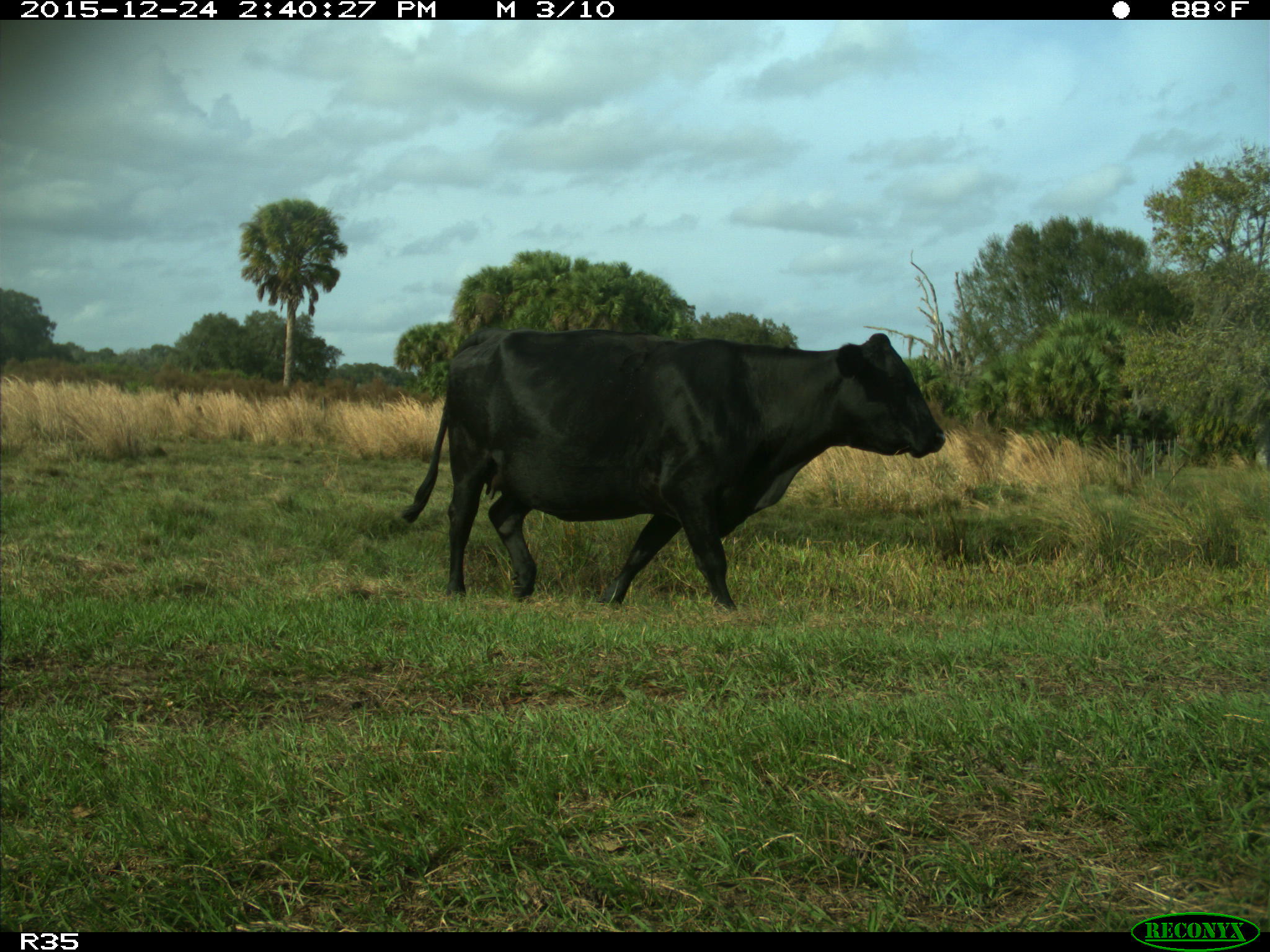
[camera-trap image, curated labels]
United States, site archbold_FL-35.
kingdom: Animalia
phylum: Chordata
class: Mammalia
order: Artiodactyla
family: Bovidae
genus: Bos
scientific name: Bos taurus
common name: domestic cow